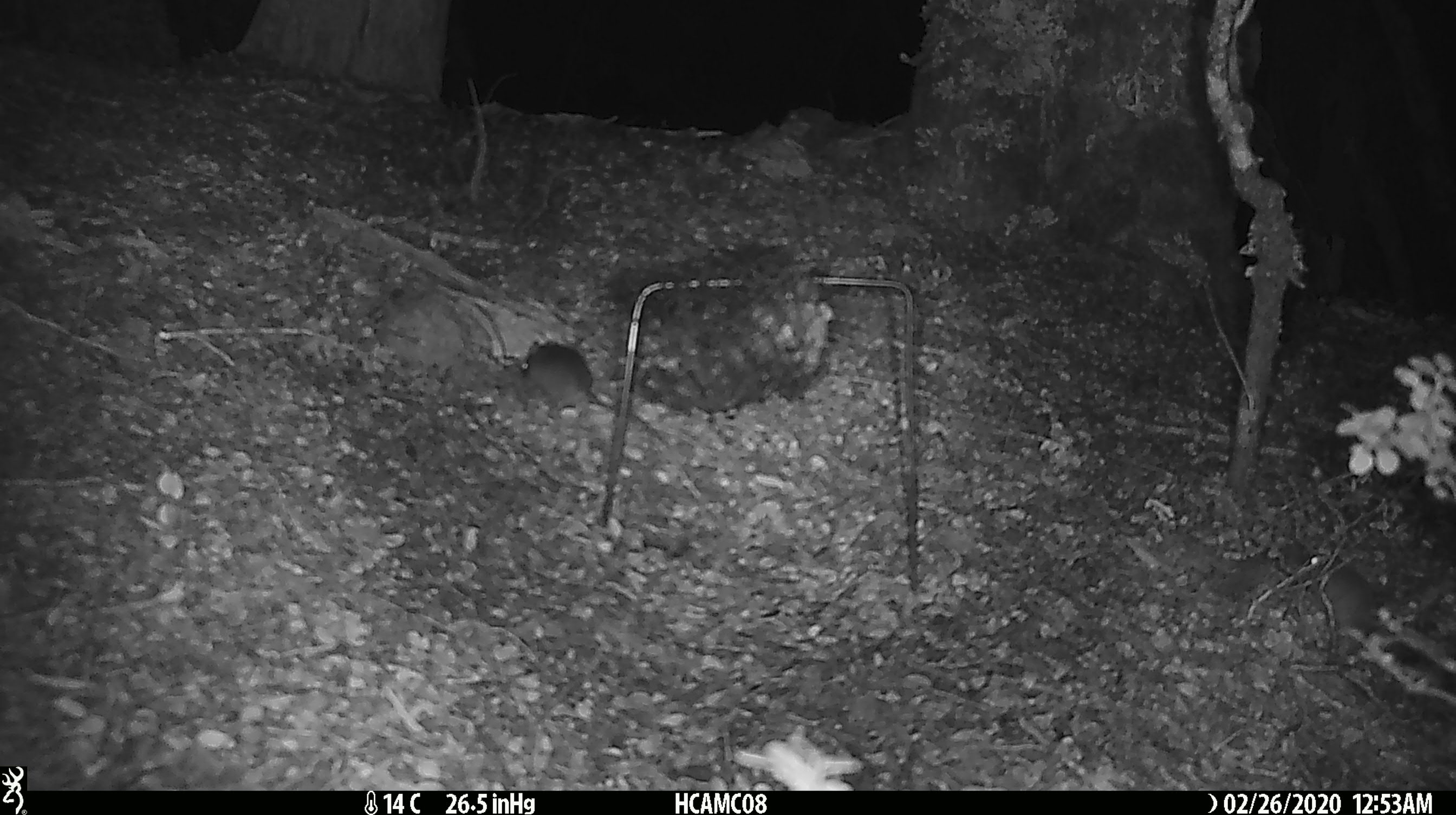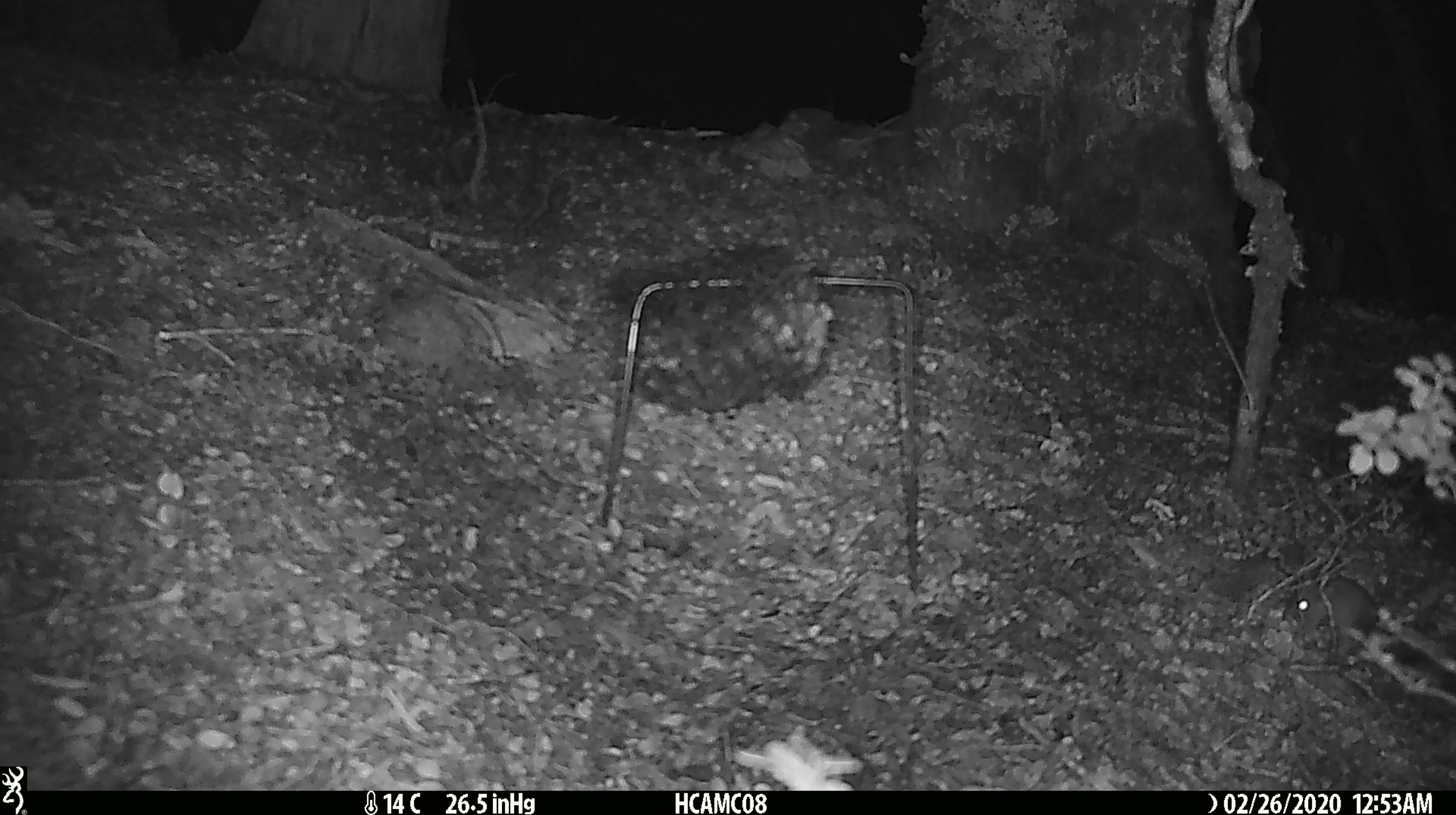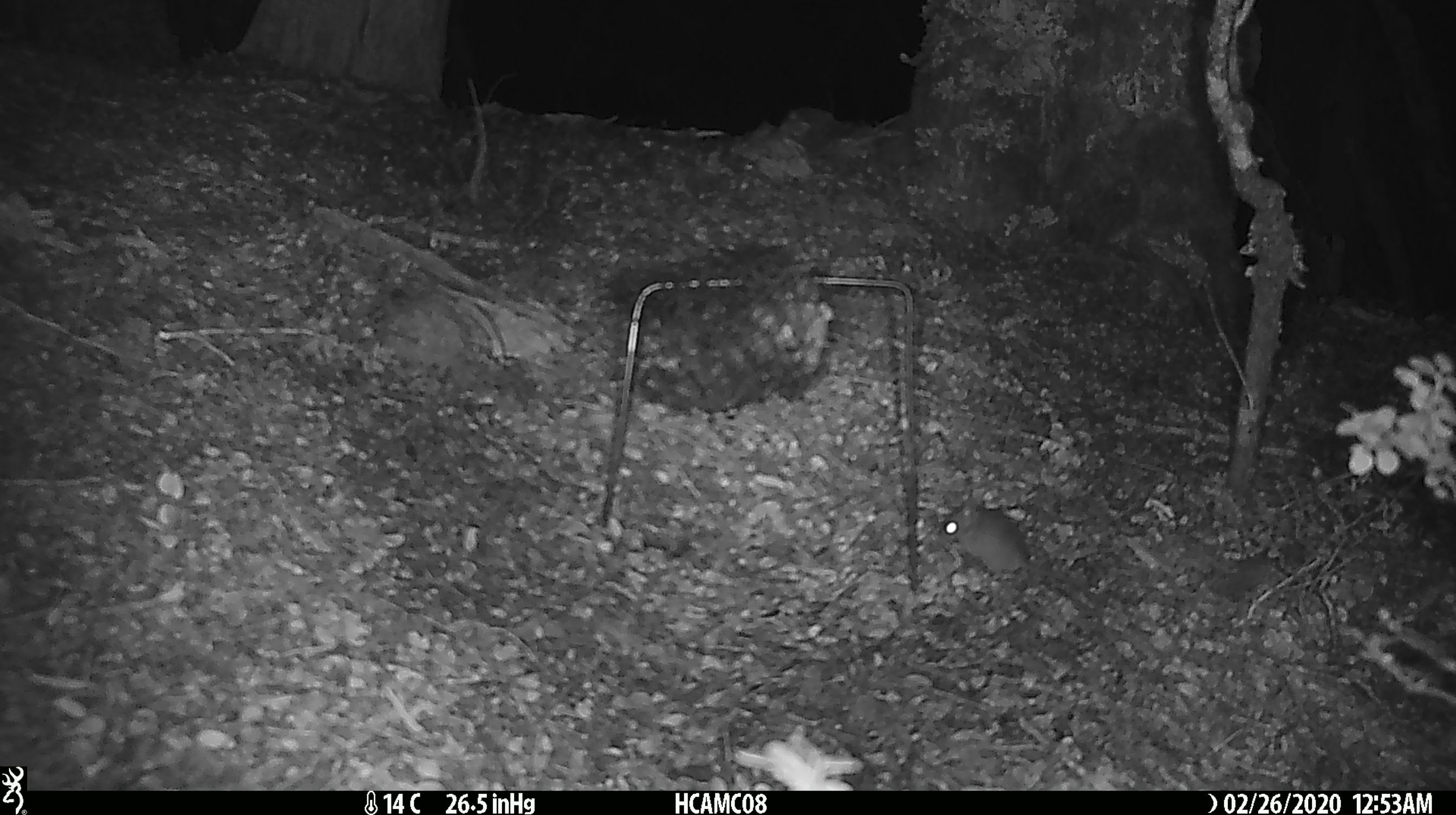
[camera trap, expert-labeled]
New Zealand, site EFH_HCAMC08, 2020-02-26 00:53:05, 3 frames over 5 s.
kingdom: Animalia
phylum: Chordata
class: Mammalia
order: Rodentia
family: Muridae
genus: Mus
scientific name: Mus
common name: mouse